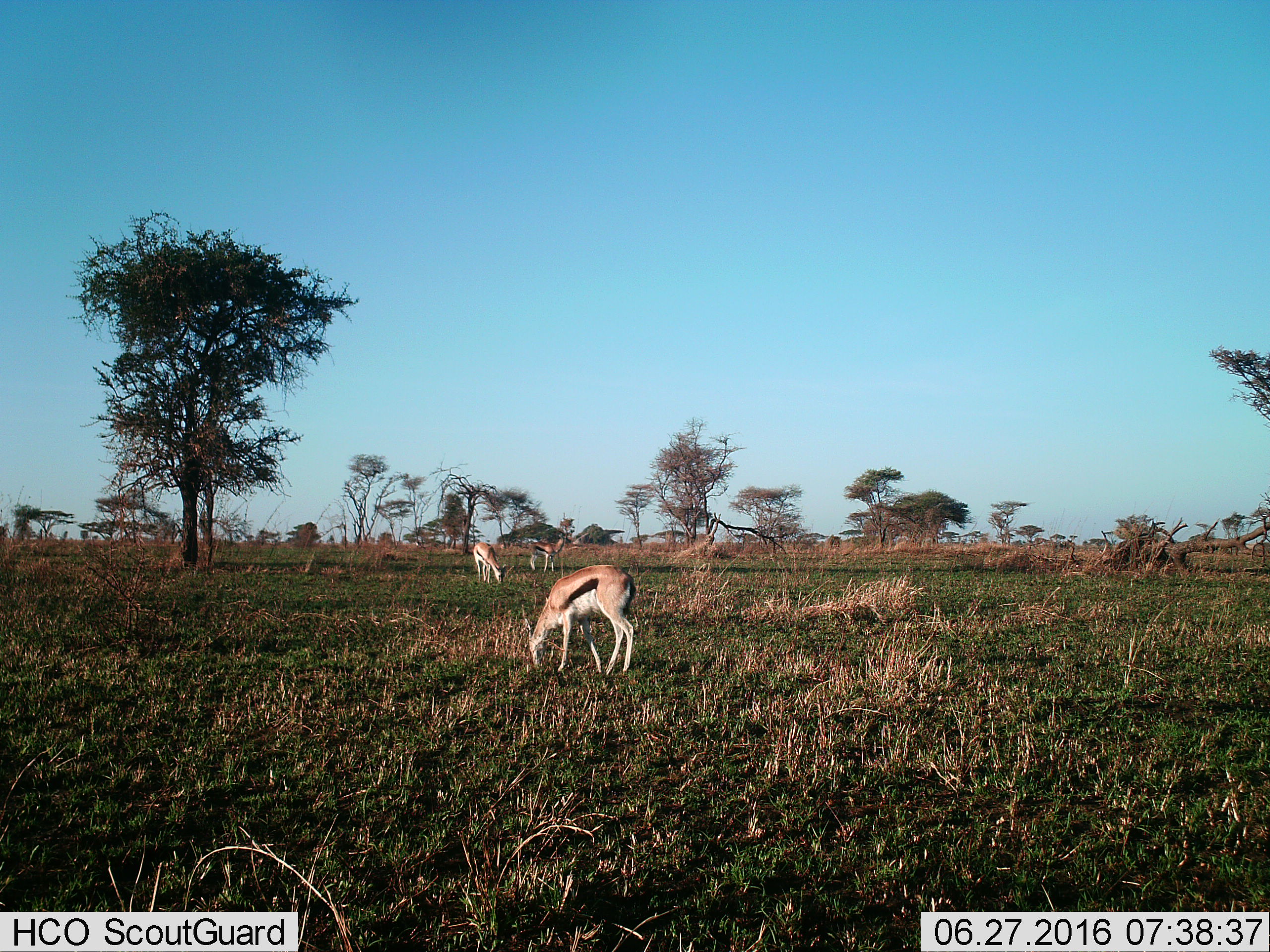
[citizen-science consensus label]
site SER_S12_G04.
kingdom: Animalia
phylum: Chordata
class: Mammalia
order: Artiodactyla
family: Bovidae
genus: Eudorcas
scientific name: Eudorcas thomsonii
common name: thomson's gazelle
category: gazellethomsons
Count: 3.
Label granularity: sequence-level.